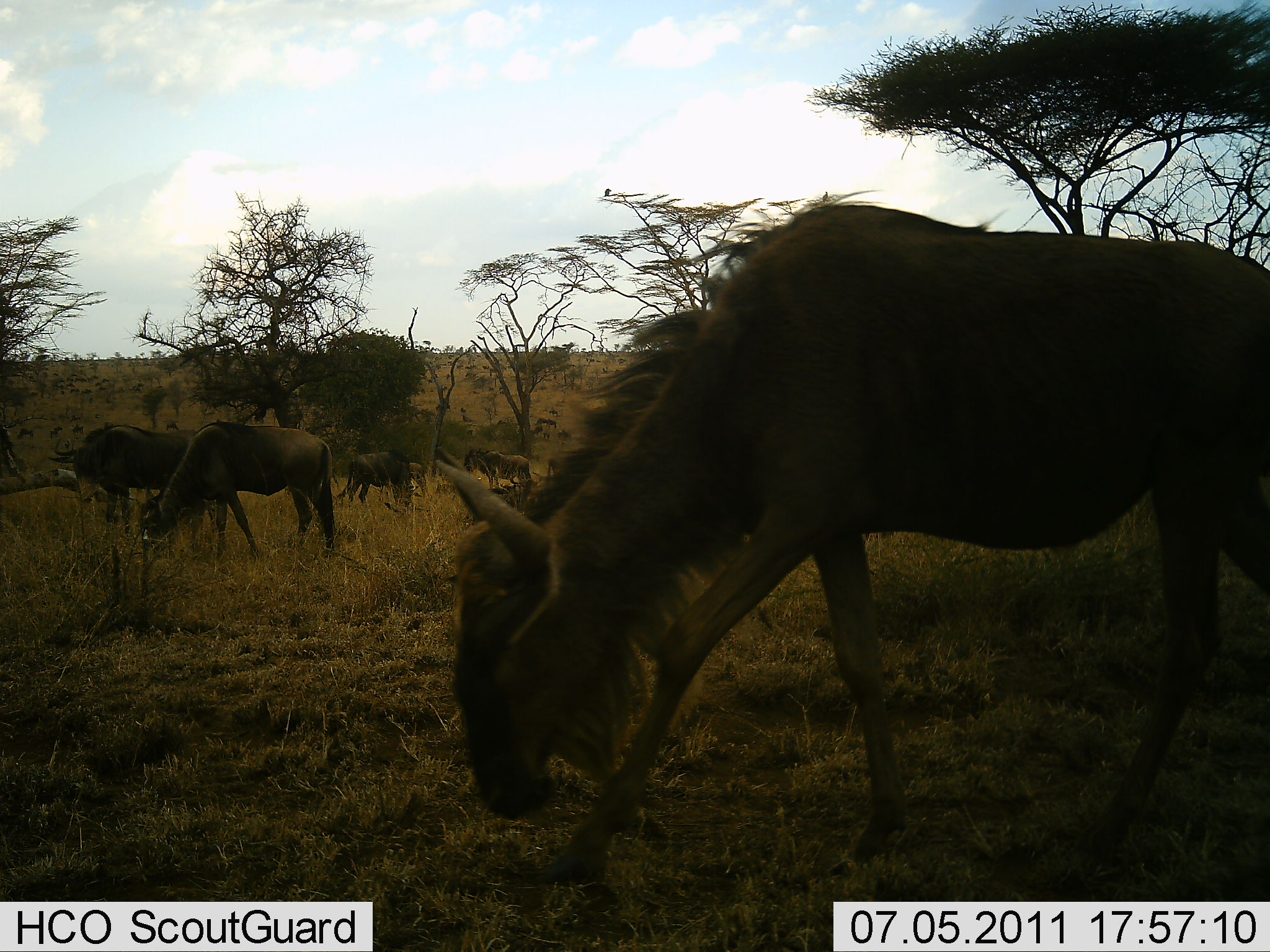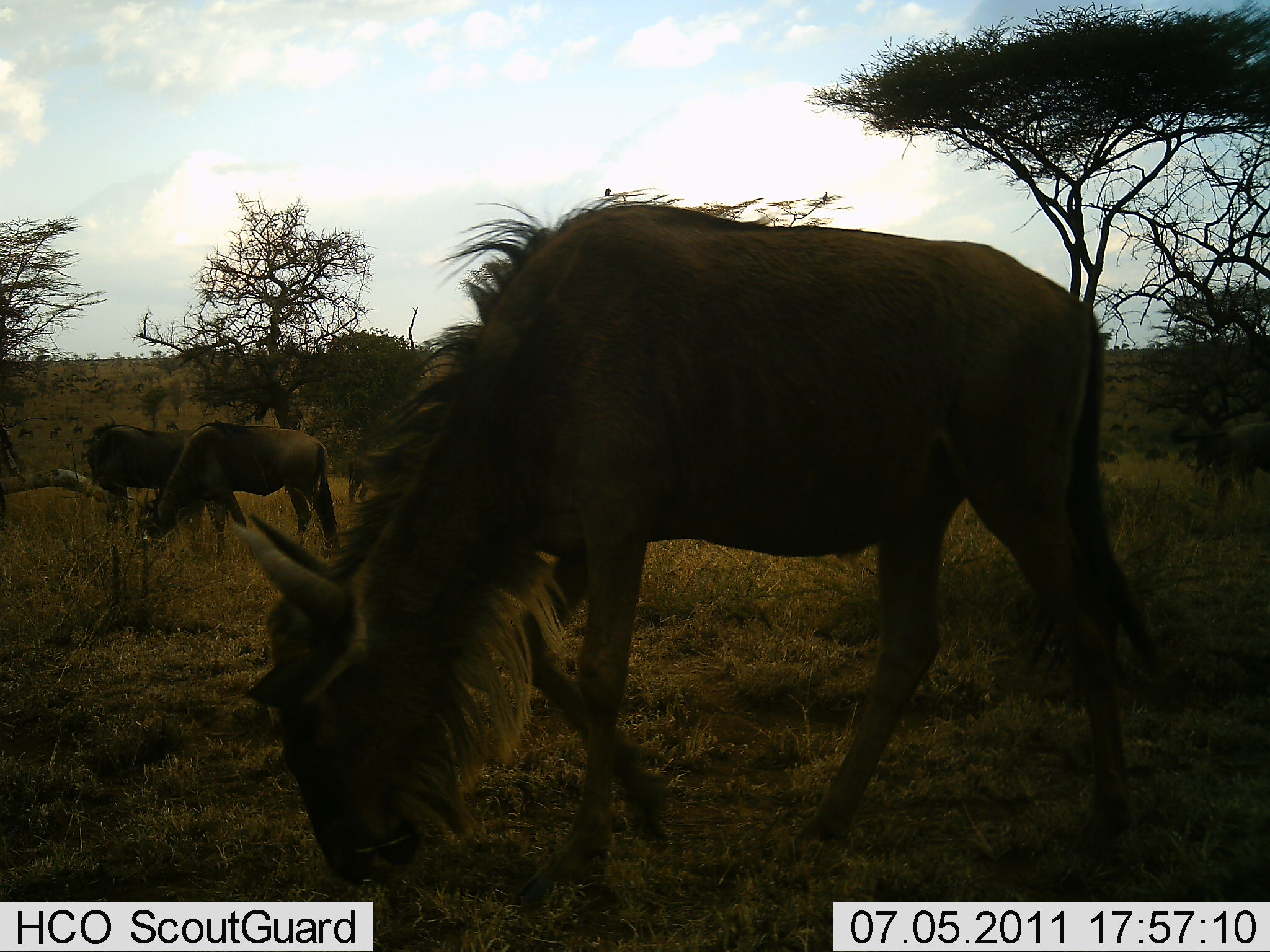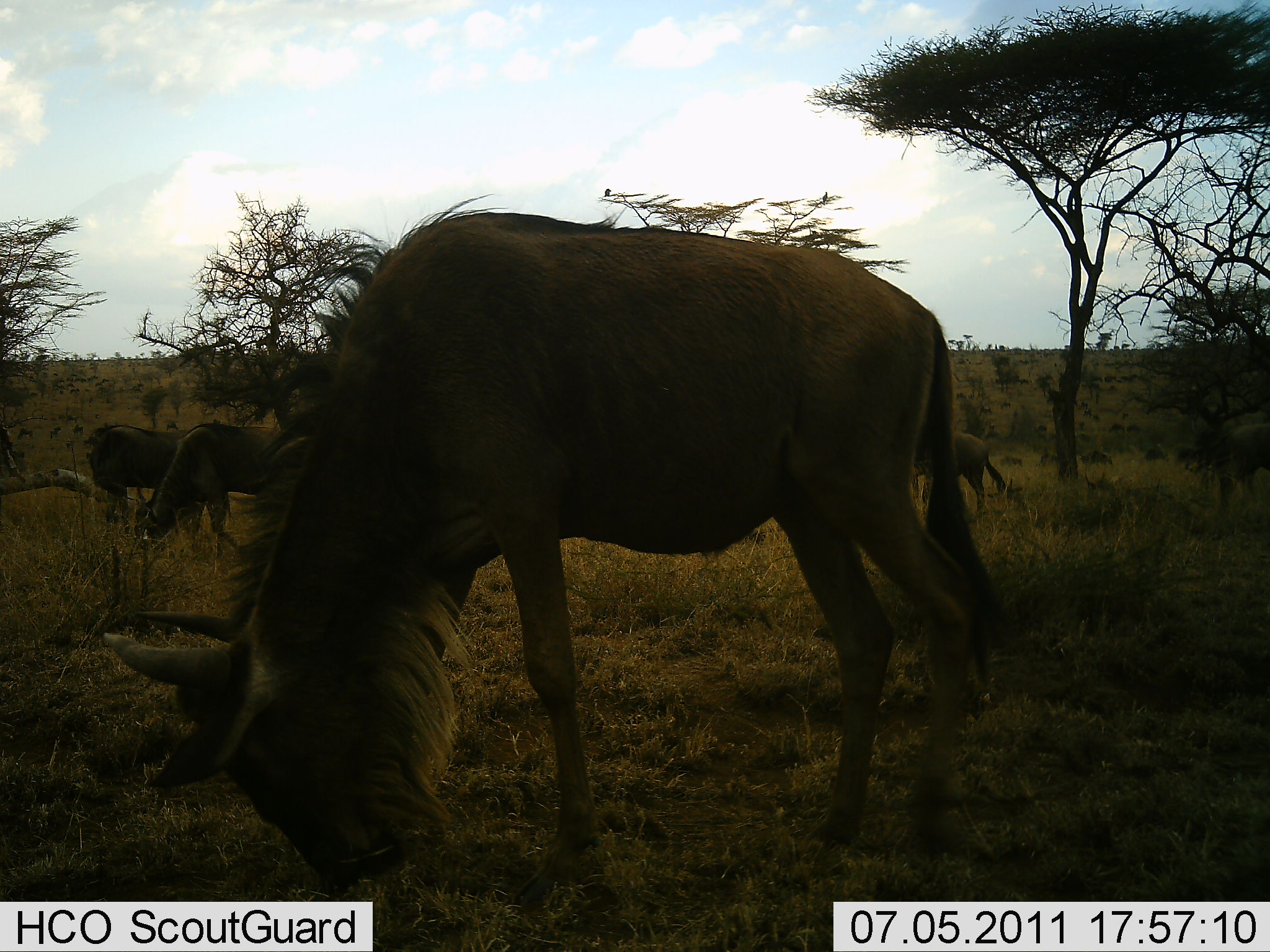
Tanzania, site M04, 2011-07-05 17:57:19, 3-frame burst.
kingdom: Animalia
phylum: Chordata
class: Mammalia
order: Artiodactyla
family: Bovidae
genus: Connochaetes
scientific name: Connochaetes taurinus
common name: blue wildebeest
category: wildebeest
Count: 5.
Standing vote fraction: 18%.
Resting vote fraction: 0%.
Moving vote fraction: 27%.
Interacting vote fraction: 0%.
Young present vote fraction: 0%.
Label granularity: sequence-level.